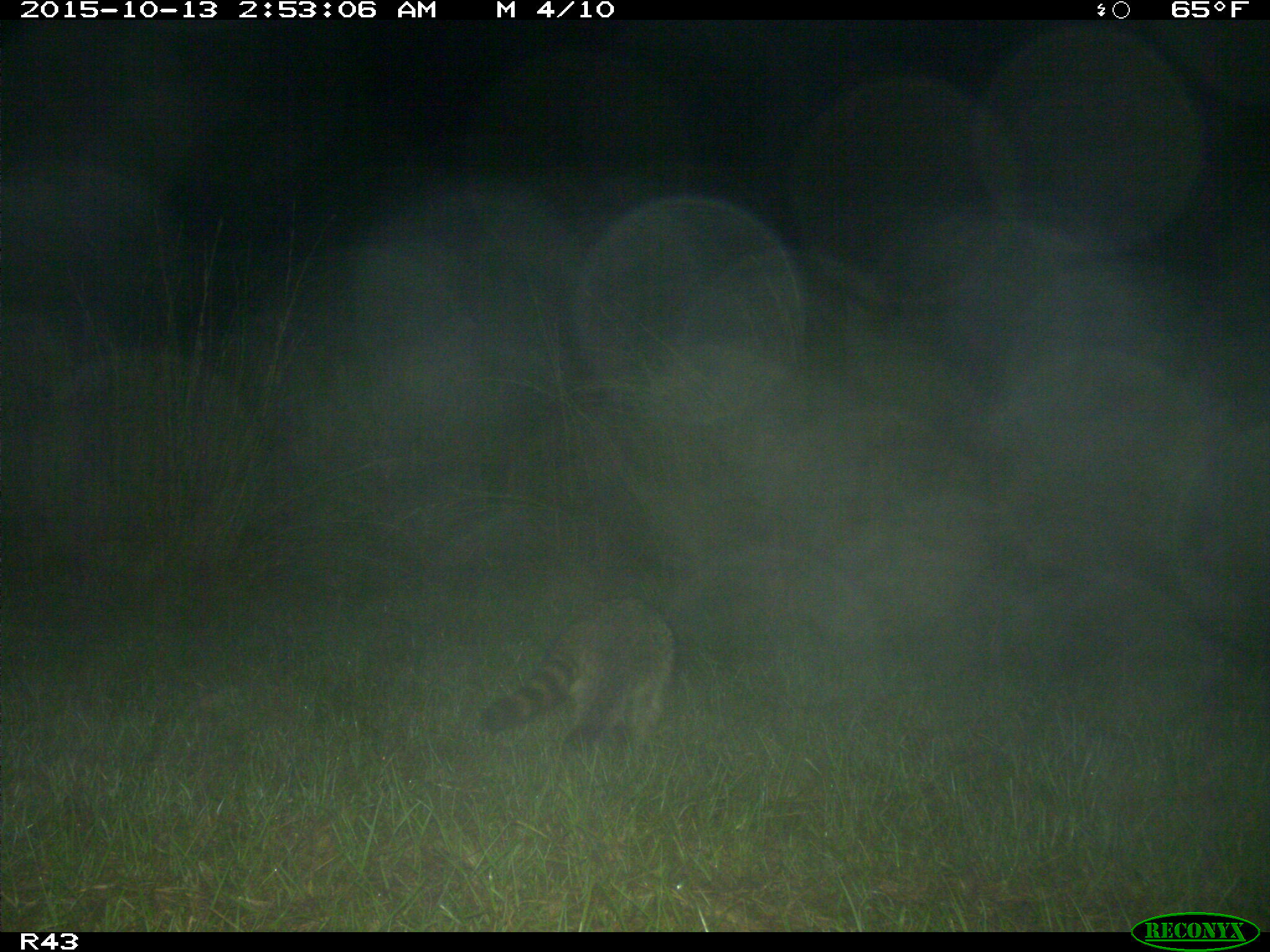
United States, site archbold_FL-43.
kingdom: Animalia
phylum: Chordata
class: Mammalia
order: Carnivora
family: Procyonidae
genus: Procyon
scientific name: Procyon lotor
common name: common raccoon